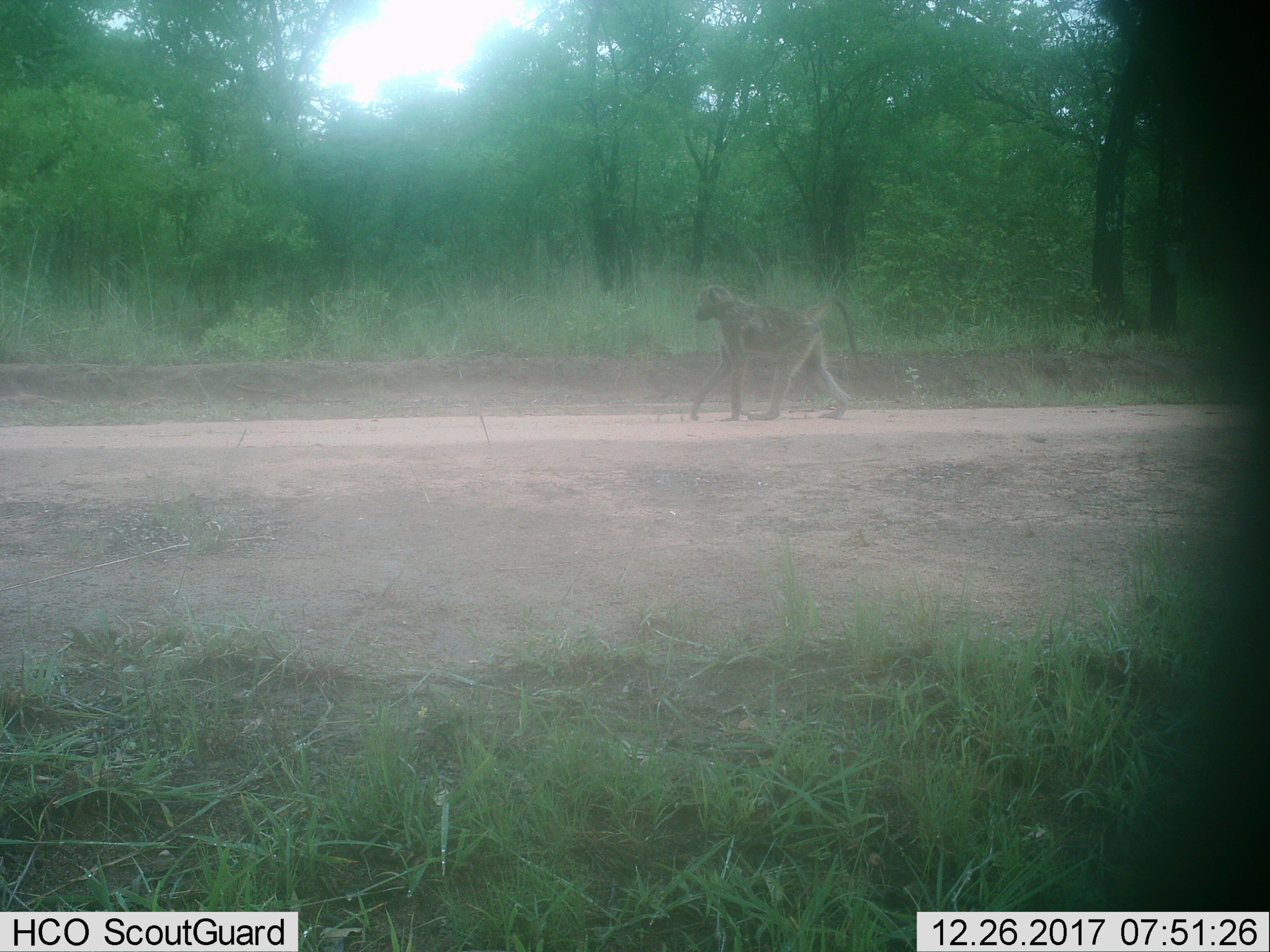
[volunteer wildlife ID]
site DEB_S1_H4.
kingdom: Animalia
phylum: Chordata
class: Mammalia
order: Primates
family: Cercopithecidae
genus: Papio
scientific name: Papio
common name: baboon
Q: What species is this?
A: Baboon (Papio).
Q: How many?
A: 1.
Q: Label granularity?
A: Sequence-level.